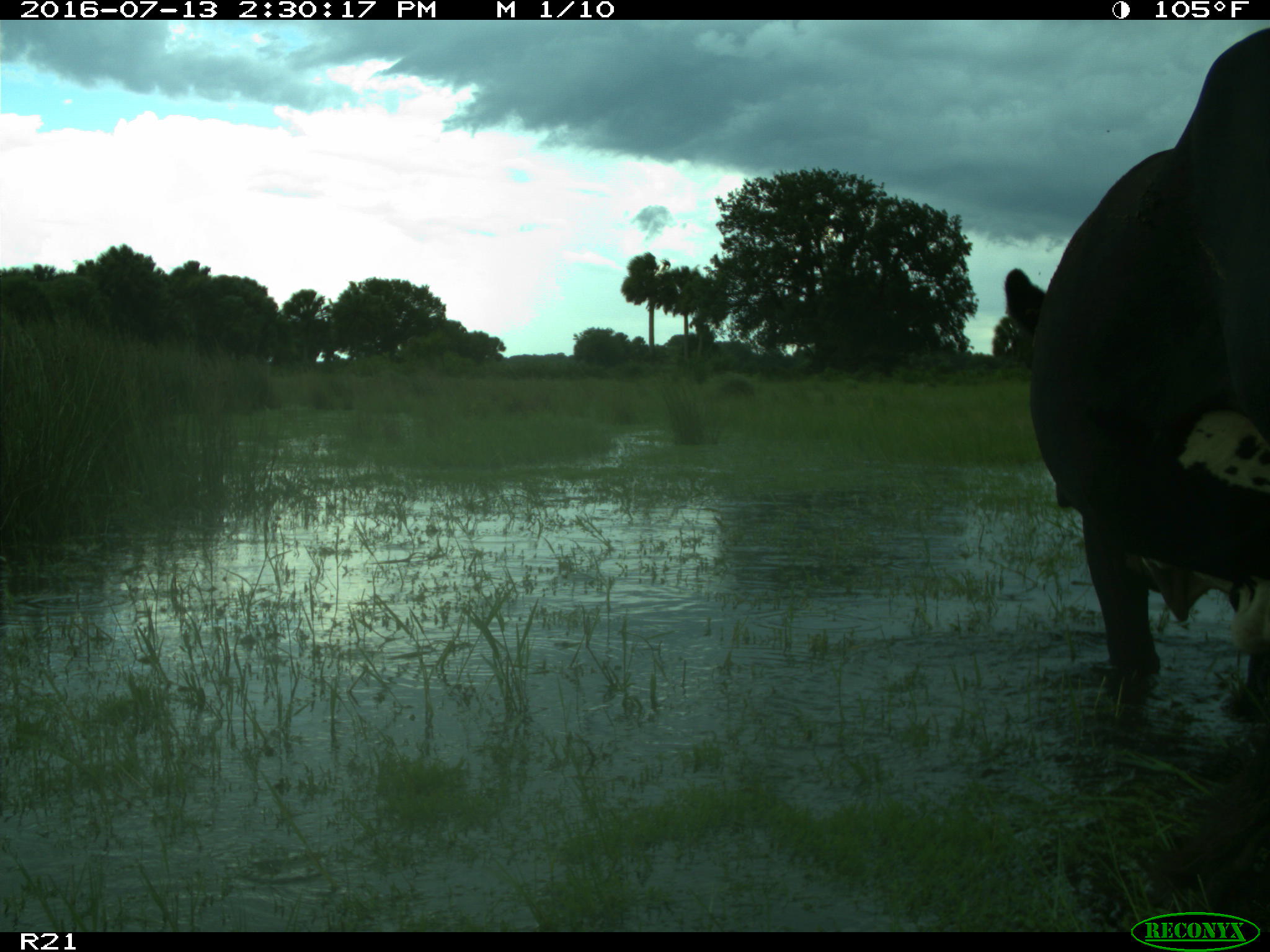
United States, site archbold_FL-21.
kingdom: Animalia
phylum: Chordata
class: Mammalia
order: Artiodactyla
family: Bovidae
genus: Bos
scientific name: Bos taurus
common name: domestic cow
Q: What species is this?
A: Bos taurus (domestic cow).